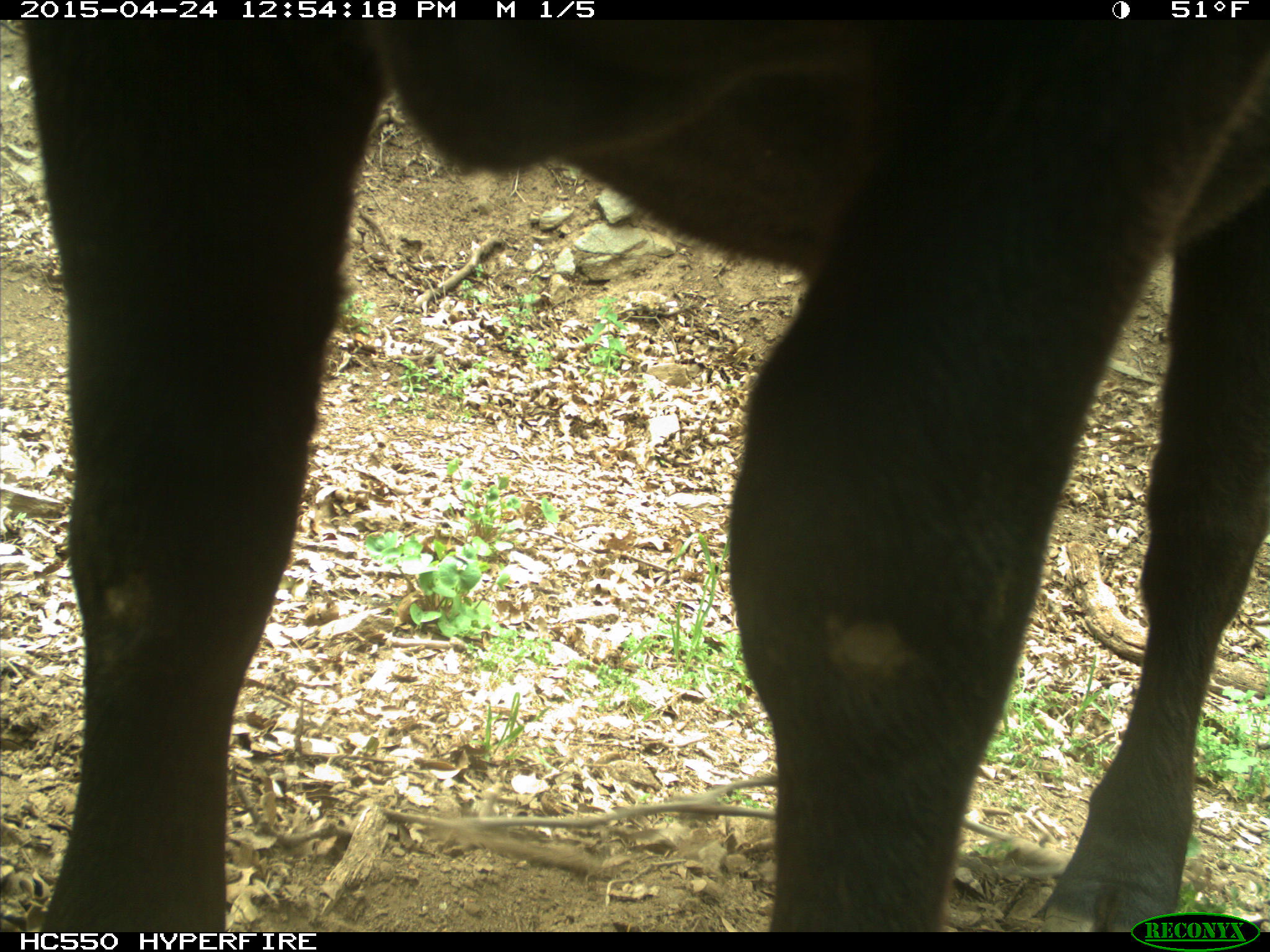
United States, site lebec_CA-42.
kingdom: Animalia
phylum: Chordata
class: Mammalia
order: Artiodactyla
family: Bovidae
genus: Bos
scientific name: Bos taurus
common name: domestic cow